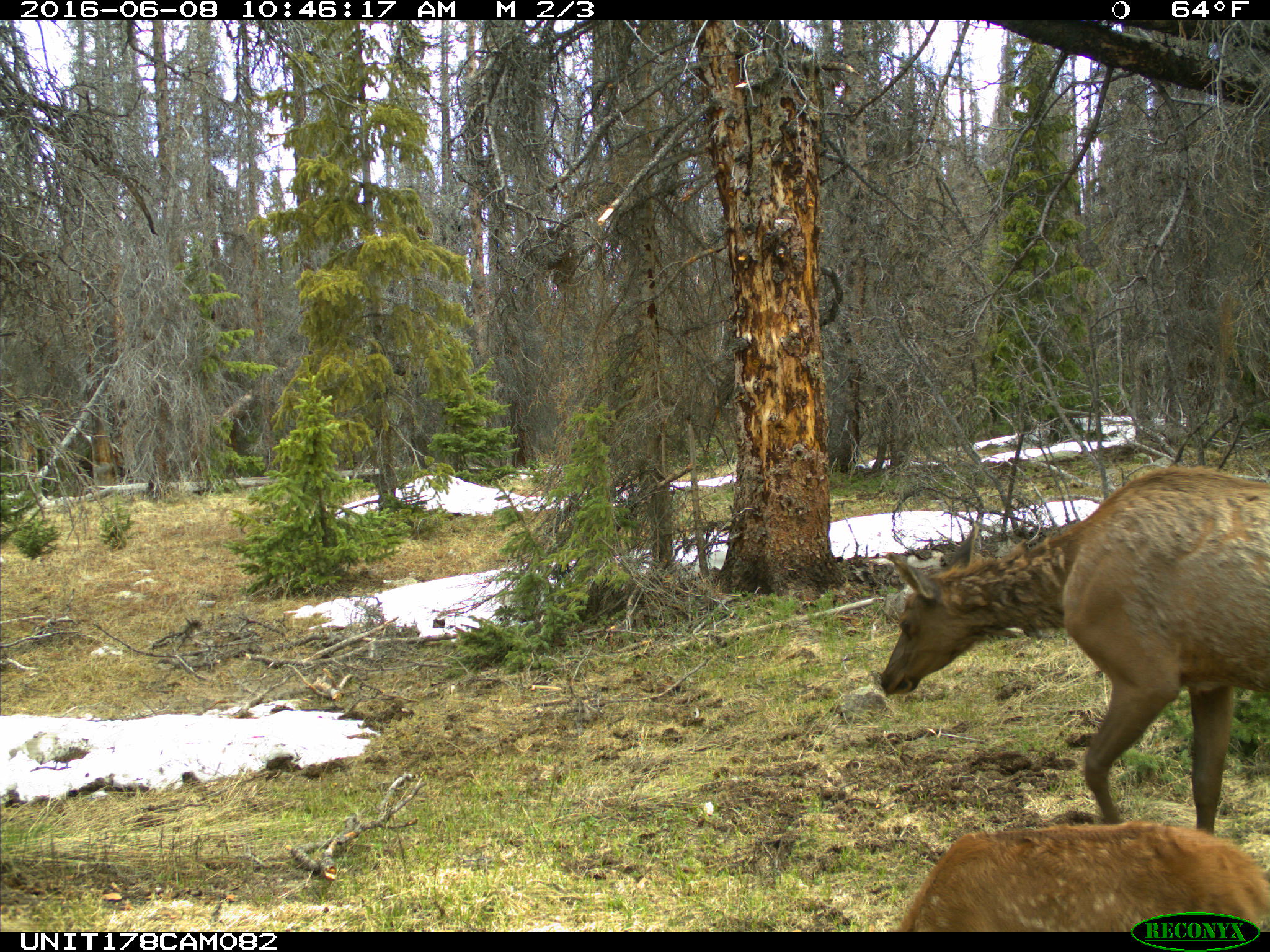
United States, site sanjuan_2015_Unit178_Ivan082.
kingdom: Animalia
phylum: Chordata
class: Mammalia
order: Artiodactyla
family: Cervidae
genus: Cervus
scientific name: Cervus elaphus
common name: red deer